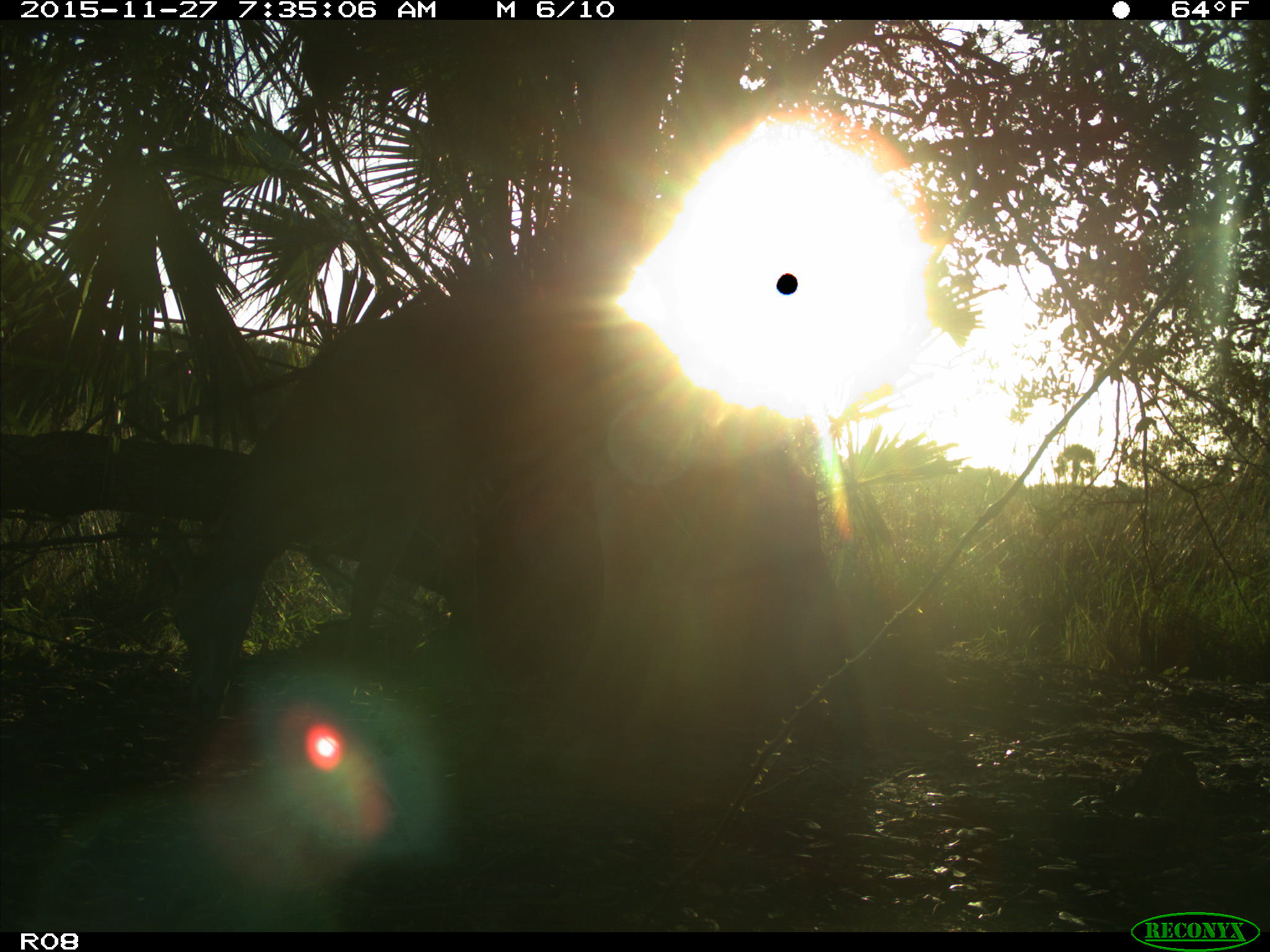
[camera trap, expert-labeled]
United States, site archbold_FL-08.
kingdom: Animalia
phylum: Chordata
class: Mammalia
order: Artiodactyla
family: Cervidae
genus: Odocoileus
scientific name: Odocoileus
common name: deer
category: unidentified deer